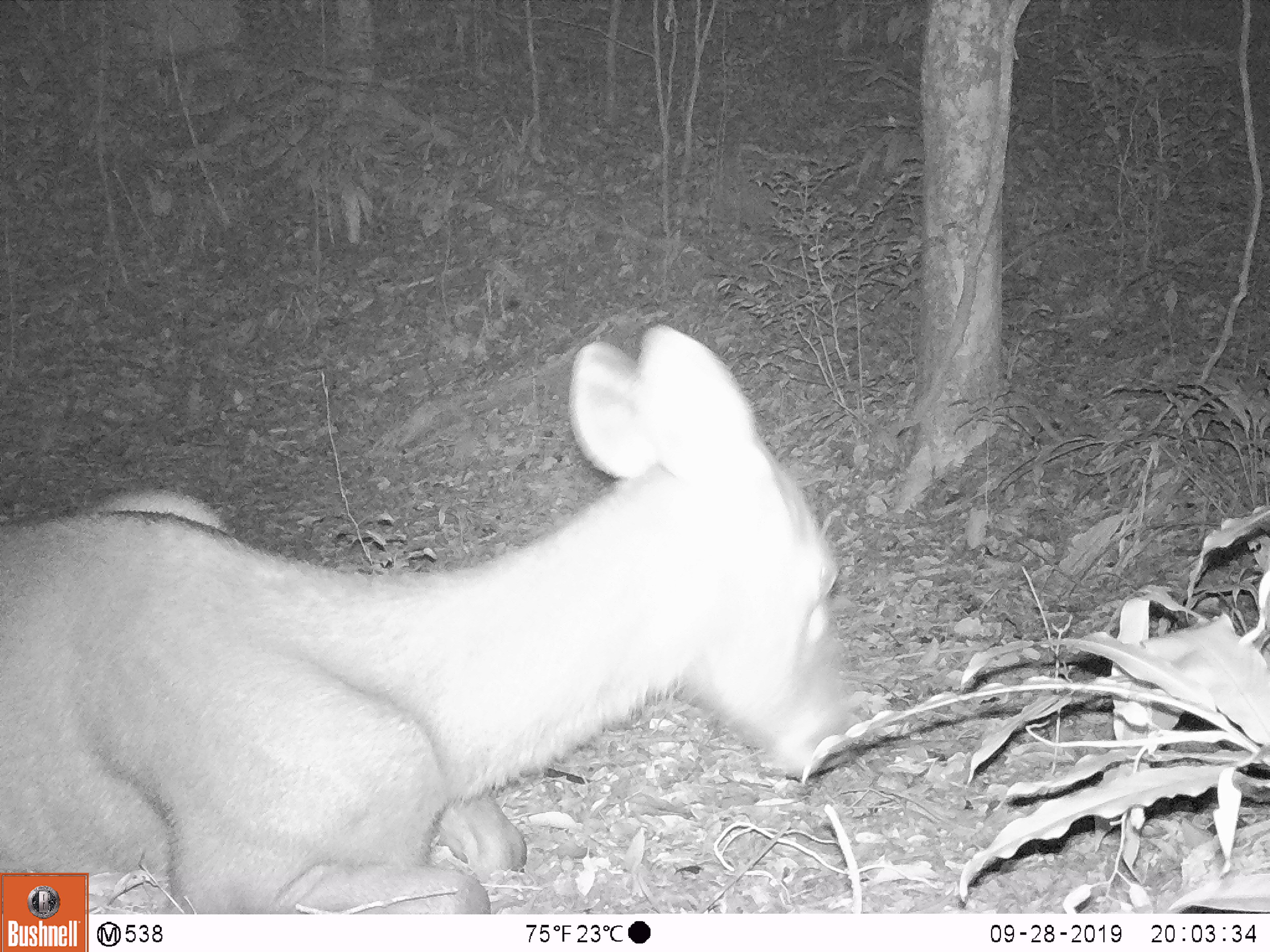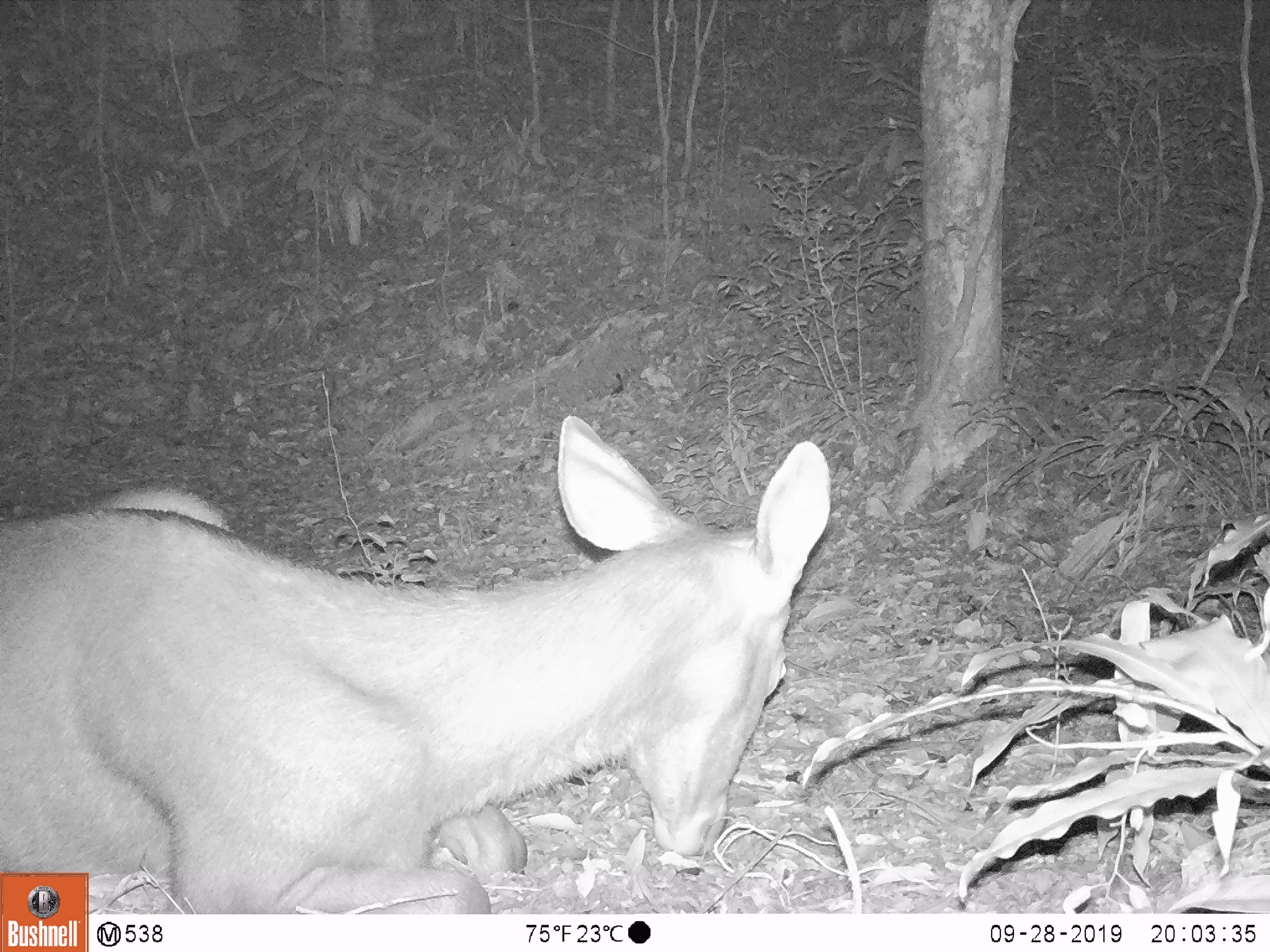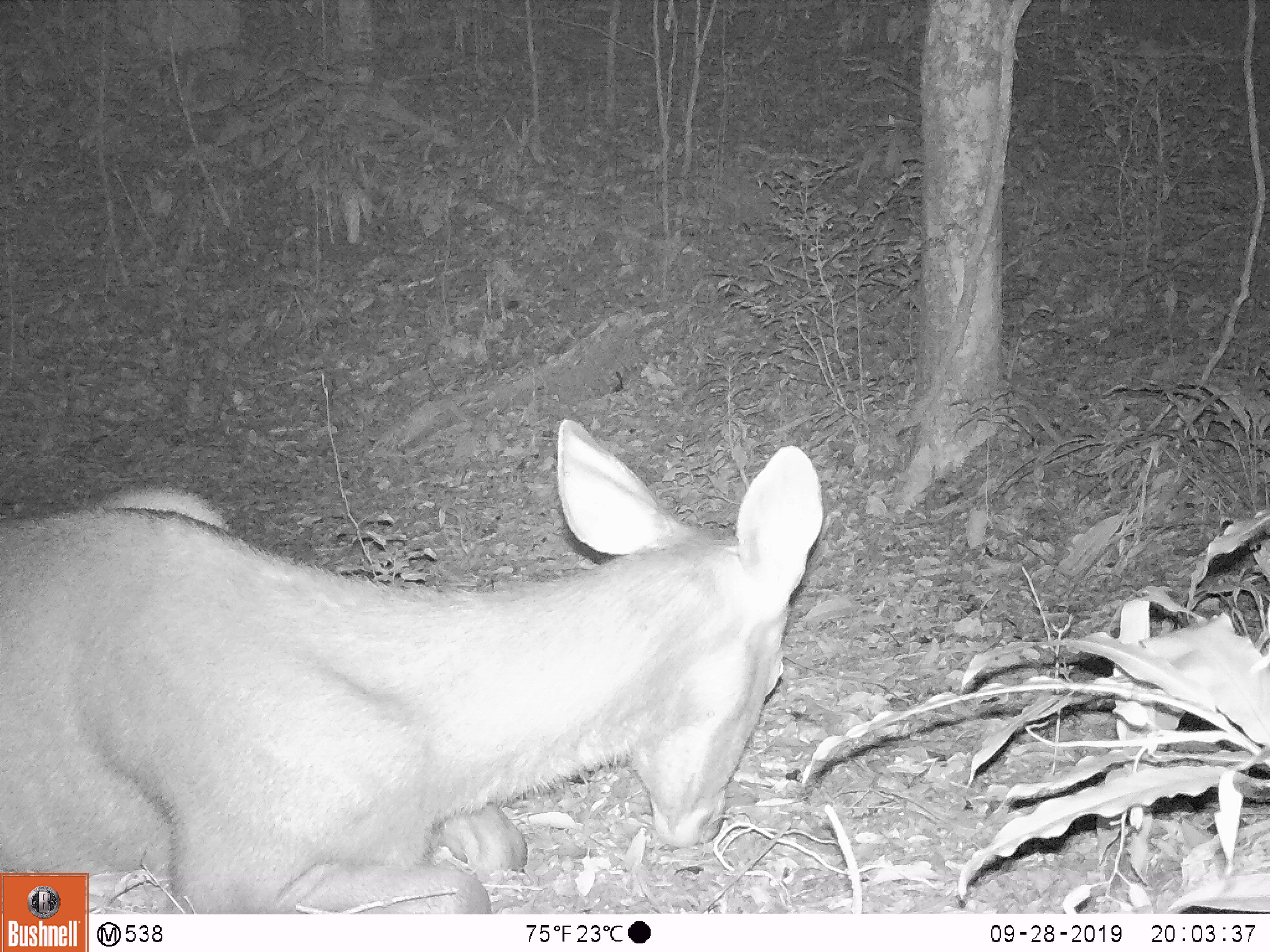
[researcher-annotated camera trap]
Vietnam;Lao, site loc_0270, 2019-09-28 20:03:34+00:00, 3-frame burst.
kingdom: Animalia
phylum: Chordata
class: Mammalia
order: Artiodactyla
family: Cervidae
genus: Rusa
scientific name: Rusa unicolor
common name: sambar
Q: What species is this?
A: Sambar (Rusa unicolor).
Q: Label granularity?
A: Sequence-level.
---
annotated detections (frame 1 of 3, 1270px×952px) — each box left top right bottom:
sambar: 0 317 852 914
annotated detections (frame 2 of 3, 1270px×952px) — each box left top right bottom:
sambar: 0 414 830 914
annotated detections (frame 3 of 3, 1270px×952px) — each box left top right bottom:
sambar: 0 414 824 914